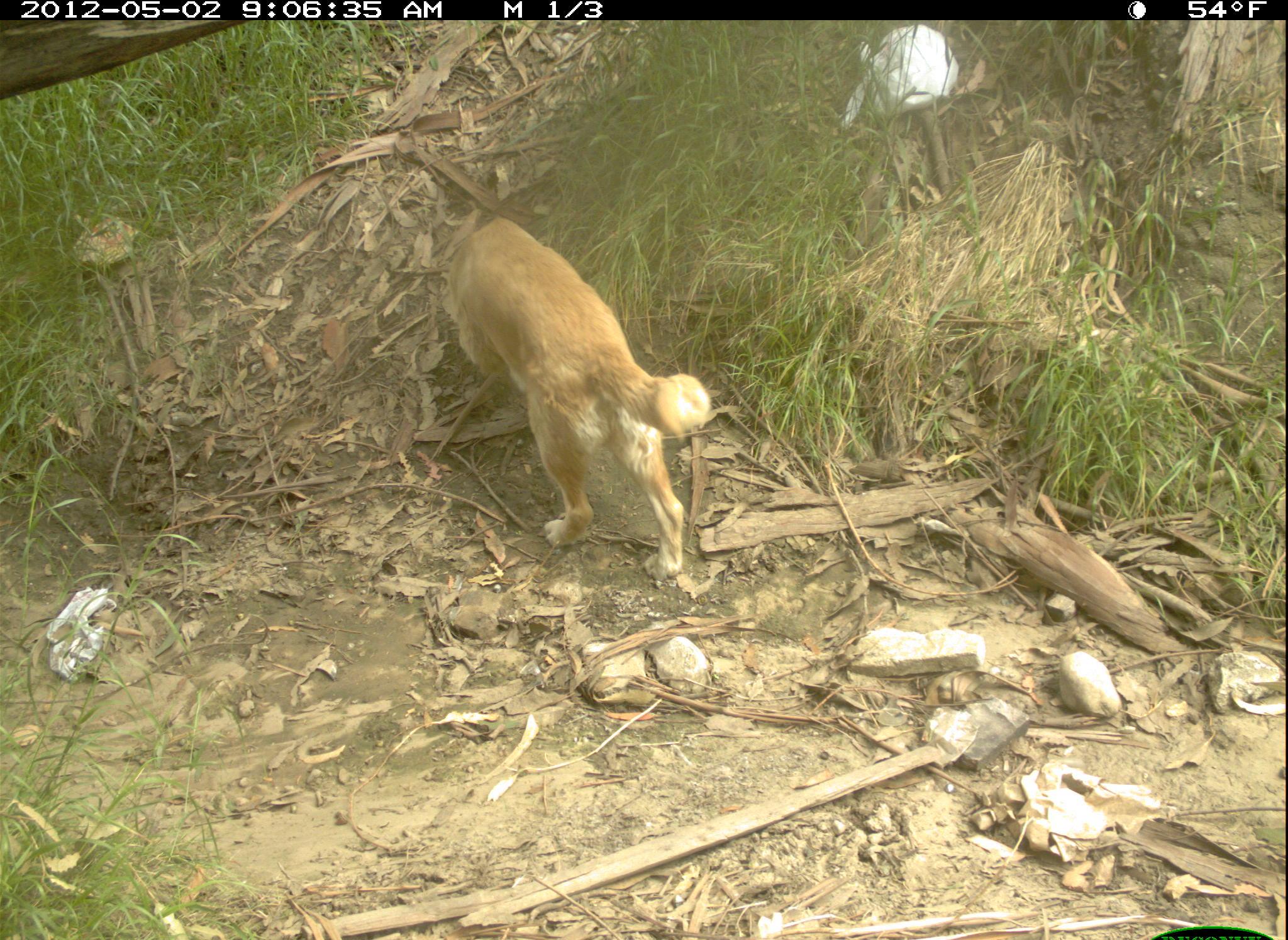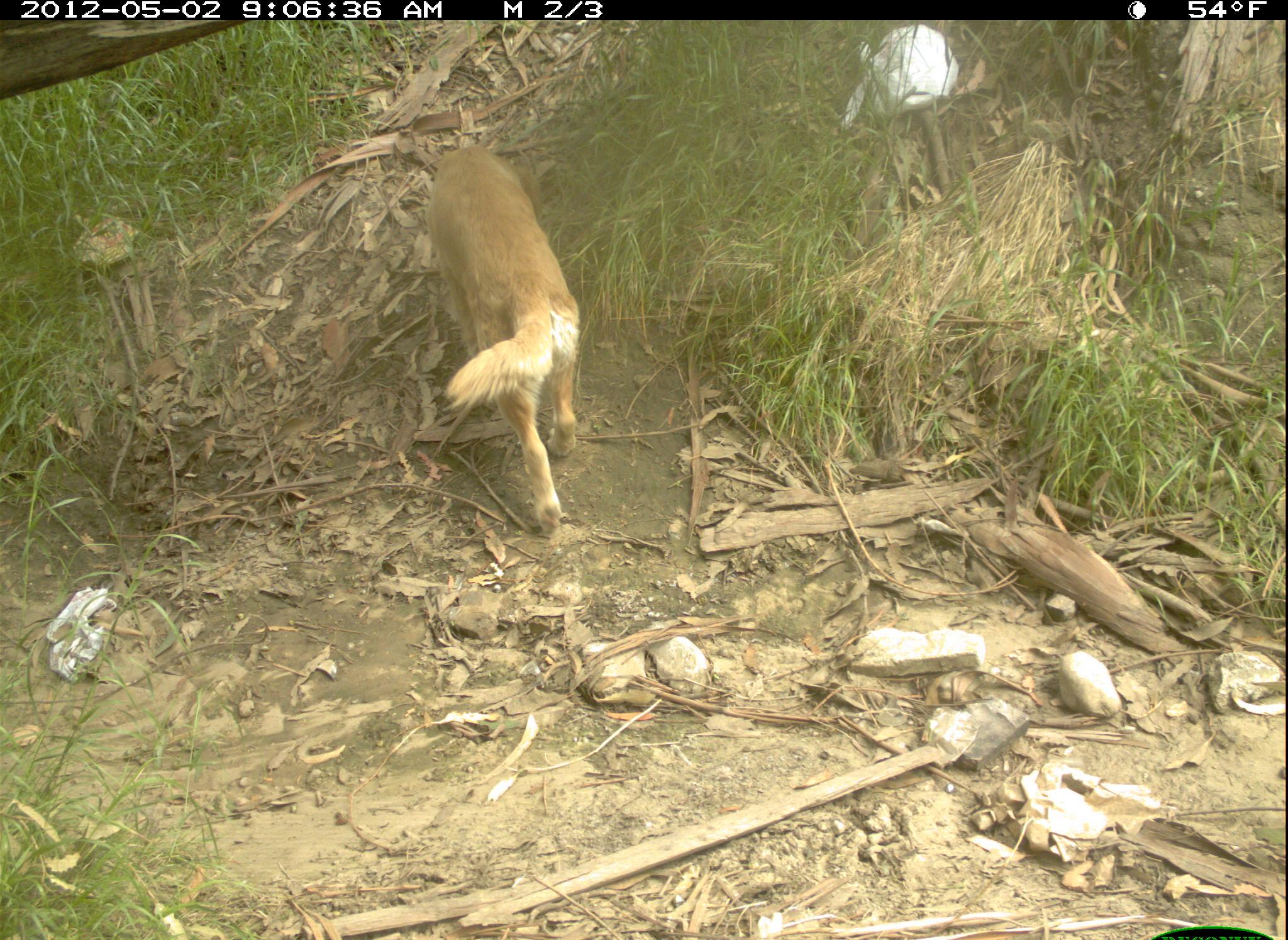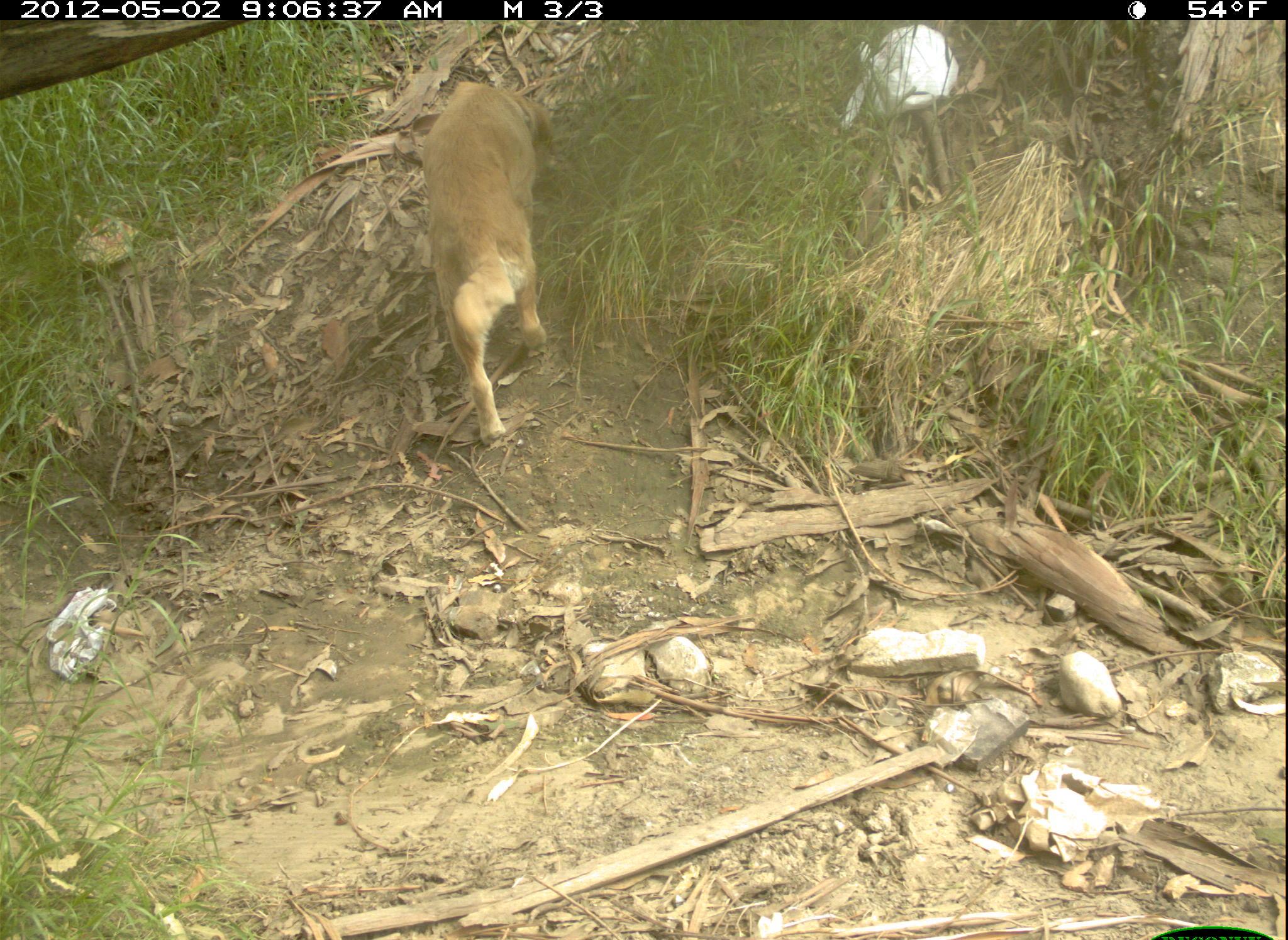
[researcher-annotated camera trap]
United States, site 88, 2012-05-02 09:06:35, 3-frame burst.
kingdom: Animalia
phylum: Chordata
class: Mammalia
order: Carnivora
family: Canidae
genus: Canis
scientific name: Canis familiaris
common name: domestic dog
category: dog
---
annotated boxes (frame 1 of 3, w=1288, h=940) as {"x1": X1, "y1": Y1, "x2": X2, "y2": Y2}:
dog: {"x1": 428, "y1": 208, "x2": 707, "y2": 601}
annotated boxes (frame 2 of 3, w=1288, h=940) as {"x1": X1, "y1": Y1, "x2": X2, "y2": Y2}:
dog: {"x1": 407, "y1": 139, "x2": 599, "y2": 538}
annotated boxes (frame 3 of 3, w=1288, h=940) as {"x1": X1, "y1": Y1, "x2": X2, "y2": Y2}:
dog: {"x1": 423, "y1": 72, "x2": 588, "y2": 462}